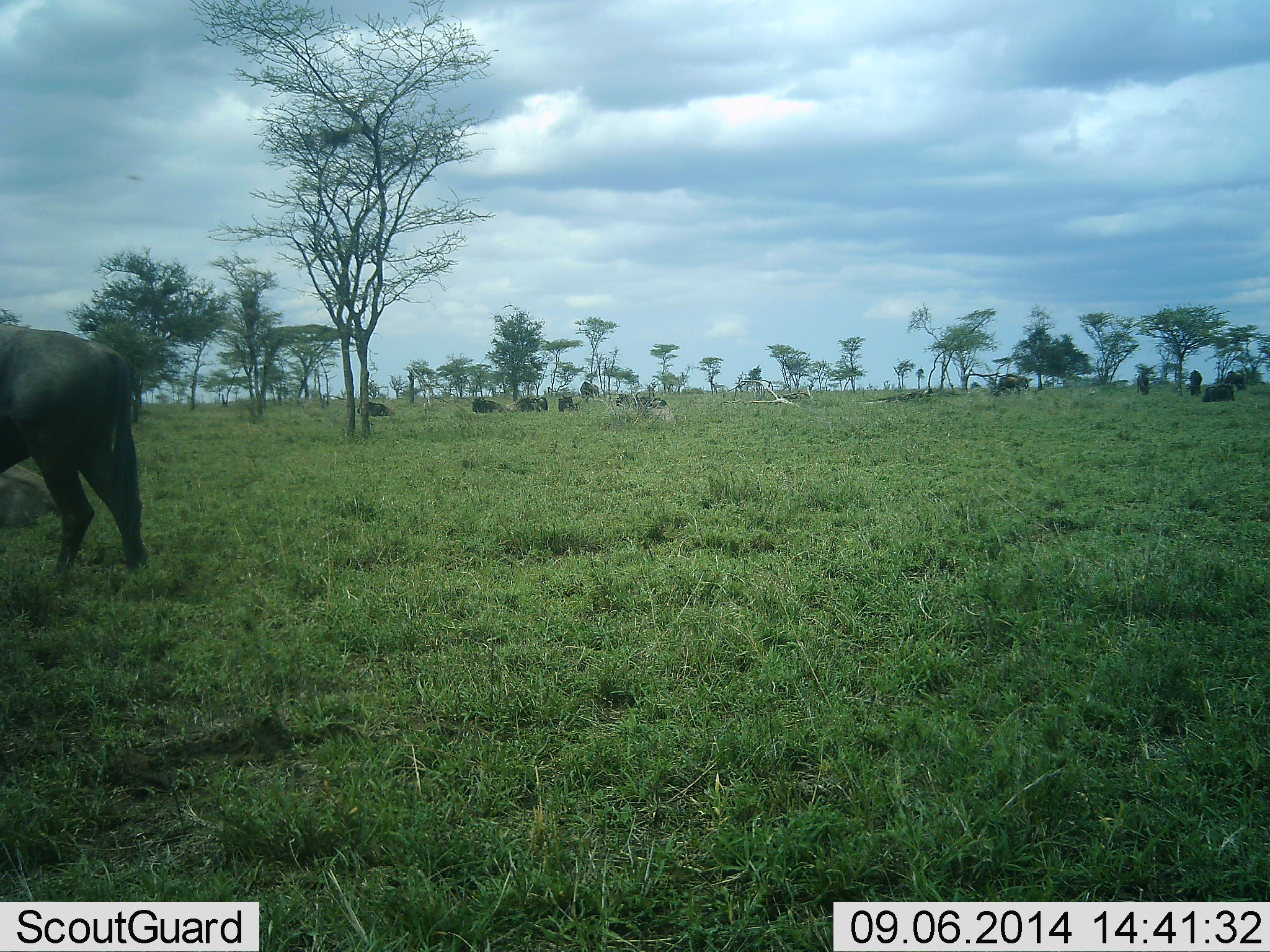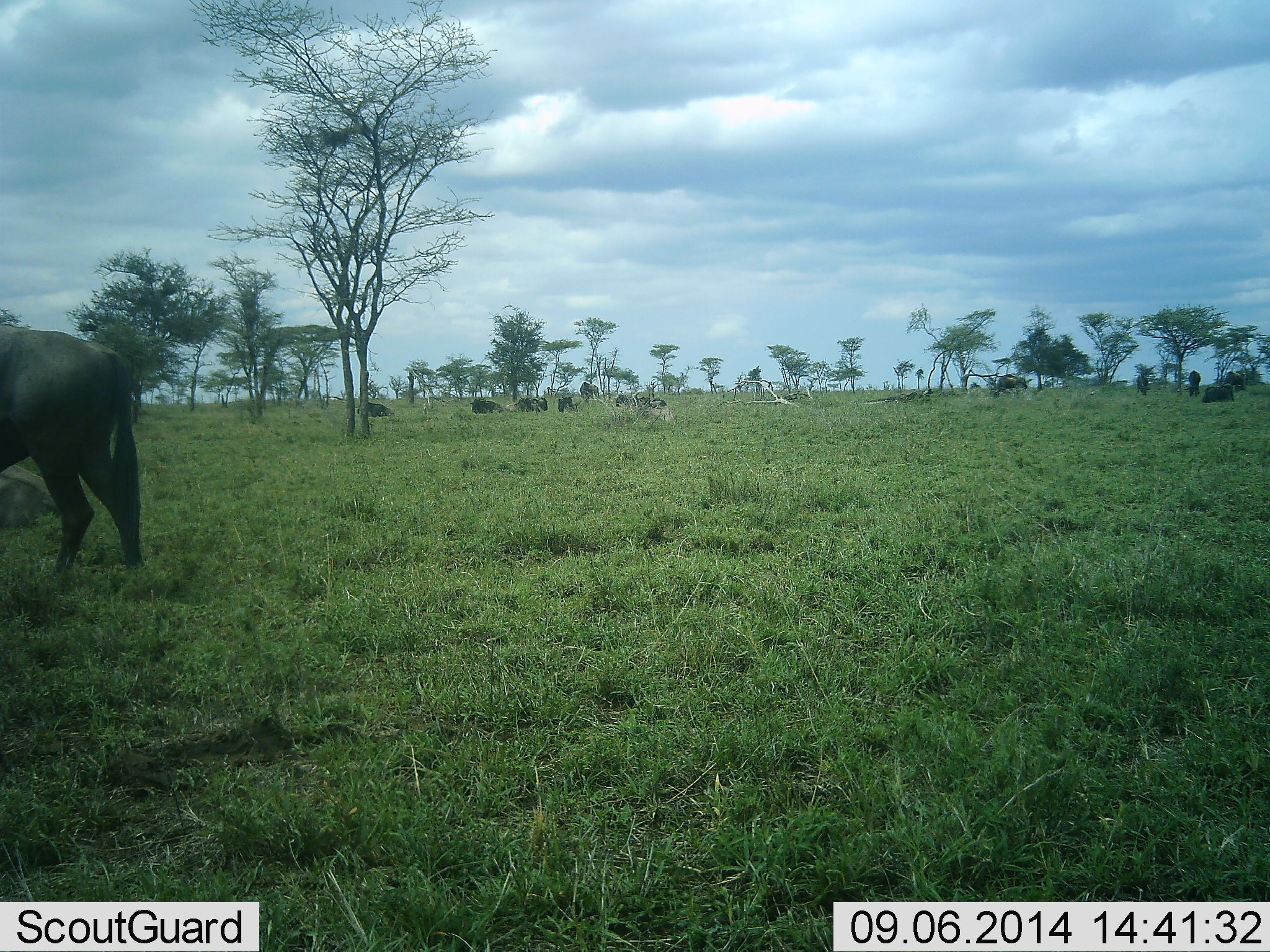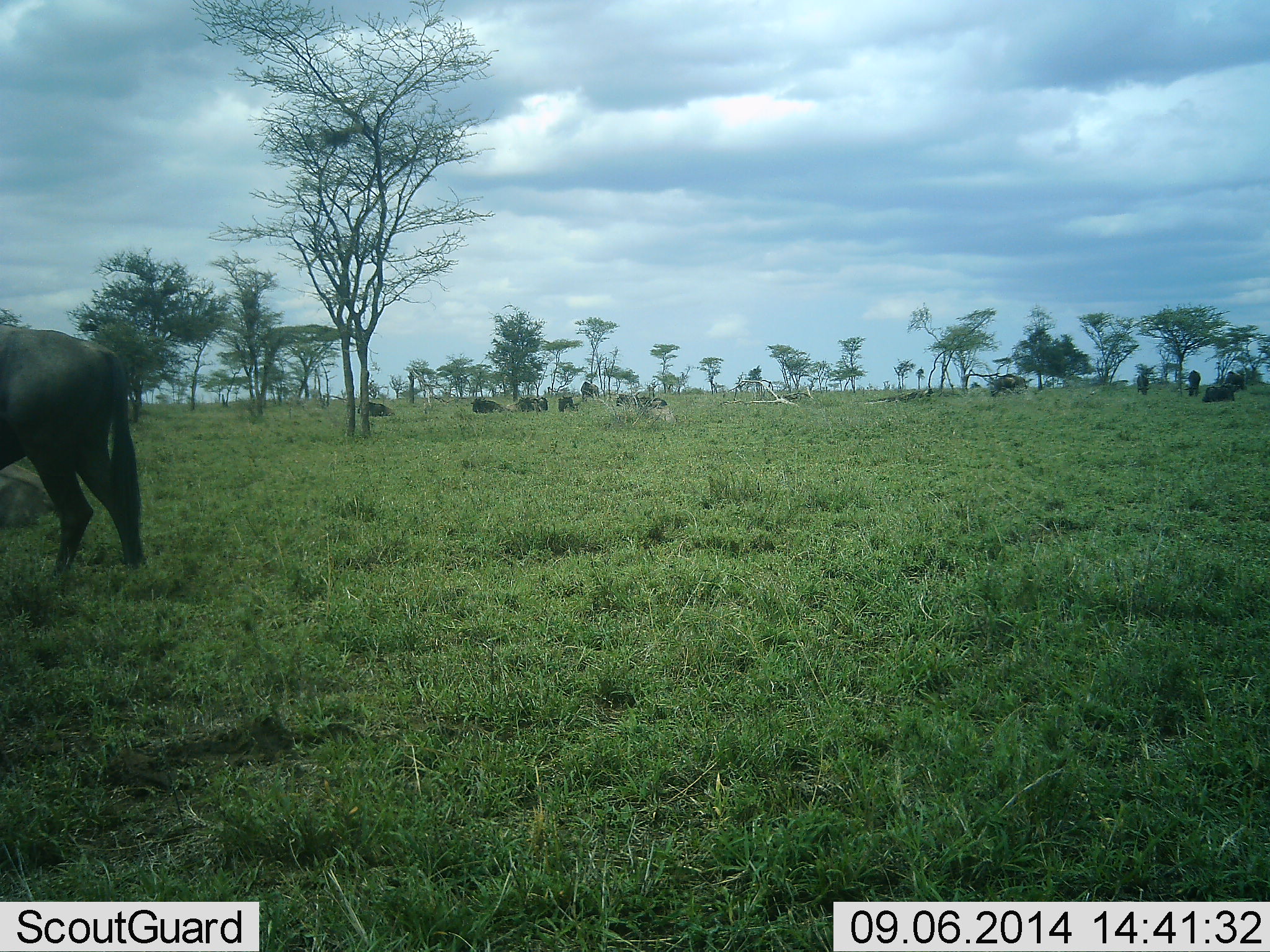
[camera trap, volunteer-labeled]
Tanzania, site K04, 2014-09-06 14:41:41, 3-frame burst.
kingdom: Animalia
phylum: Chordata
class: Mammalia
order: Artiodactyla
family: Bovidae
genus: Connochaetes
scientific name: Connochaetes taurinus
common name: blue wildebeest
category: wildebeest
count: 11-50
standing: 64%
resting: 64%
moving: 27%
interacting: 0%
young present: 0%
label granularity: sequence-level